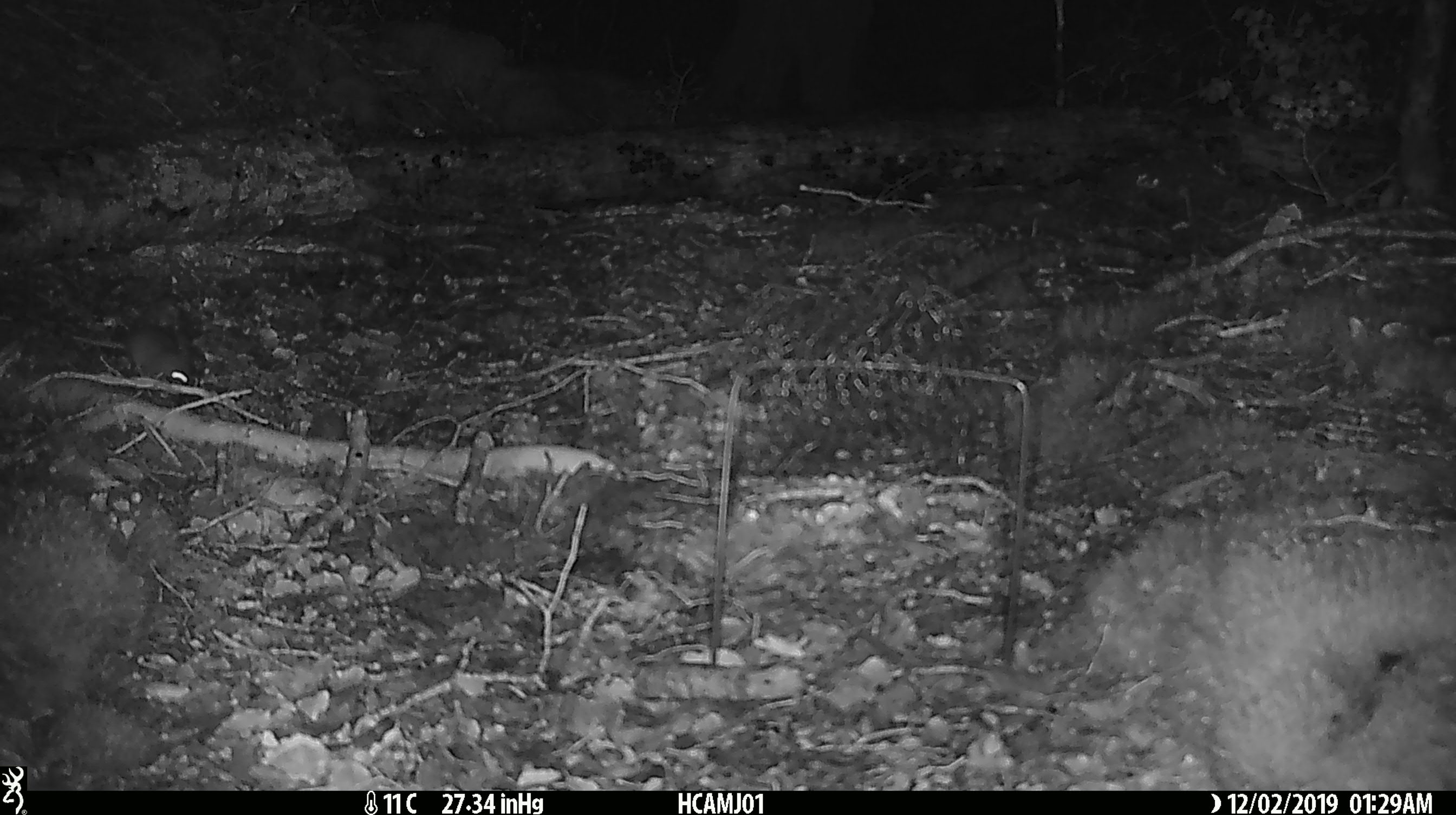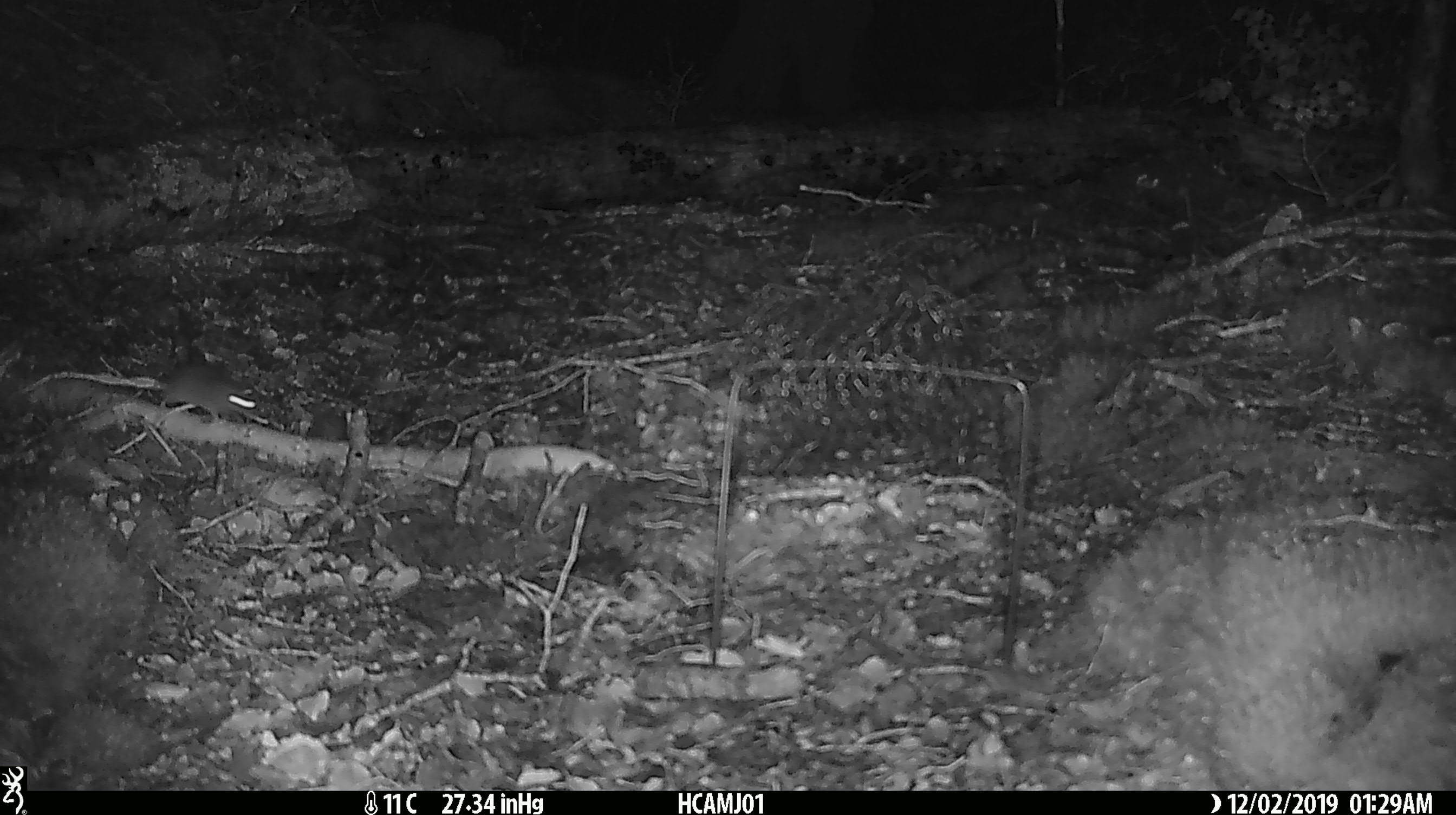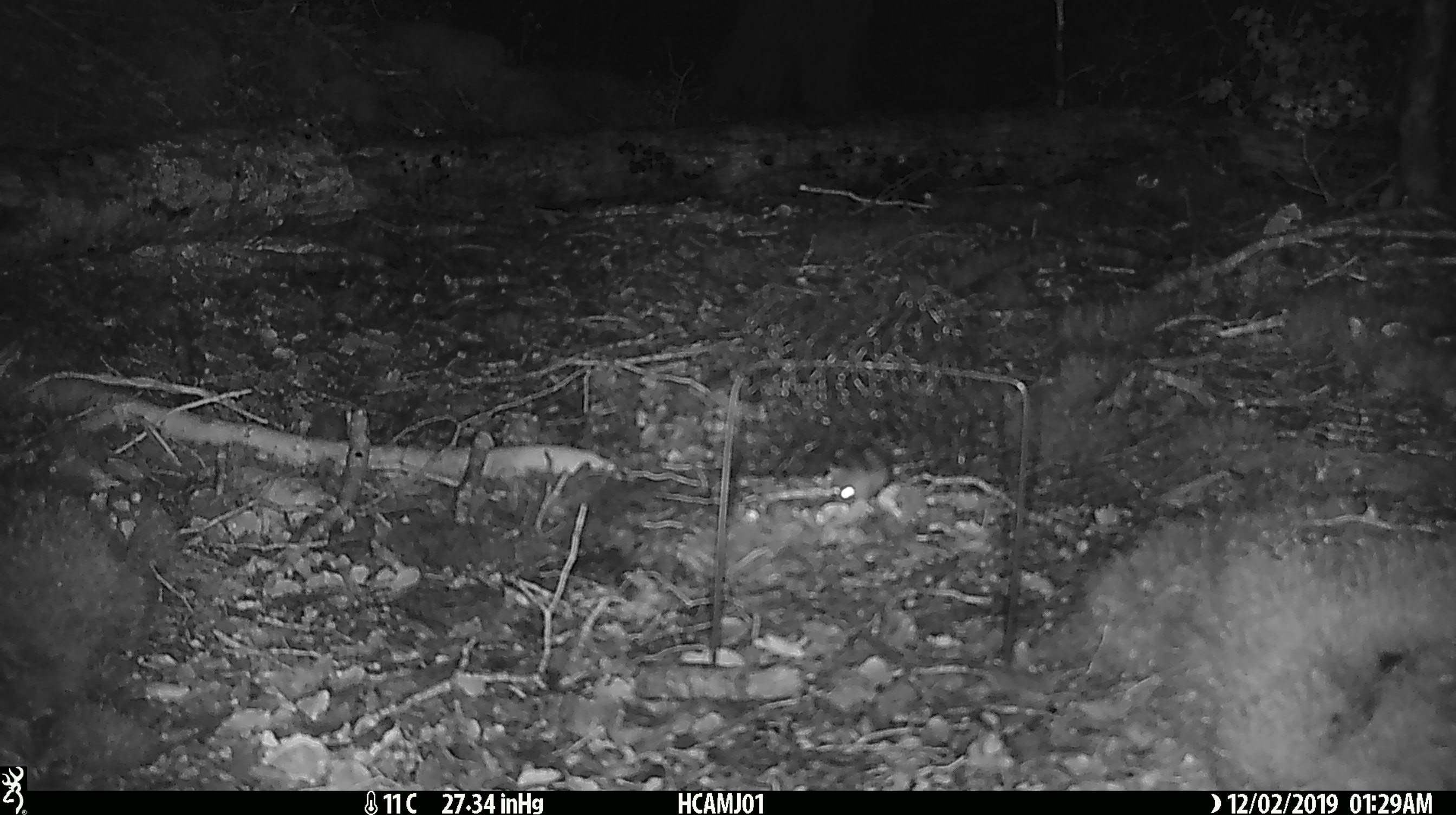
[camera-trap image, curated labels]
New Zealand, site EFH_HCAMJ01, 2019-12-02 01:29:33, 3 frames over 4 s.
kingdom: Animalia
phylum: Chordata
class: Mammalia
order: Rodentia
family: Muridae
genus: Mus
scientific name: Mus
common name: mouse